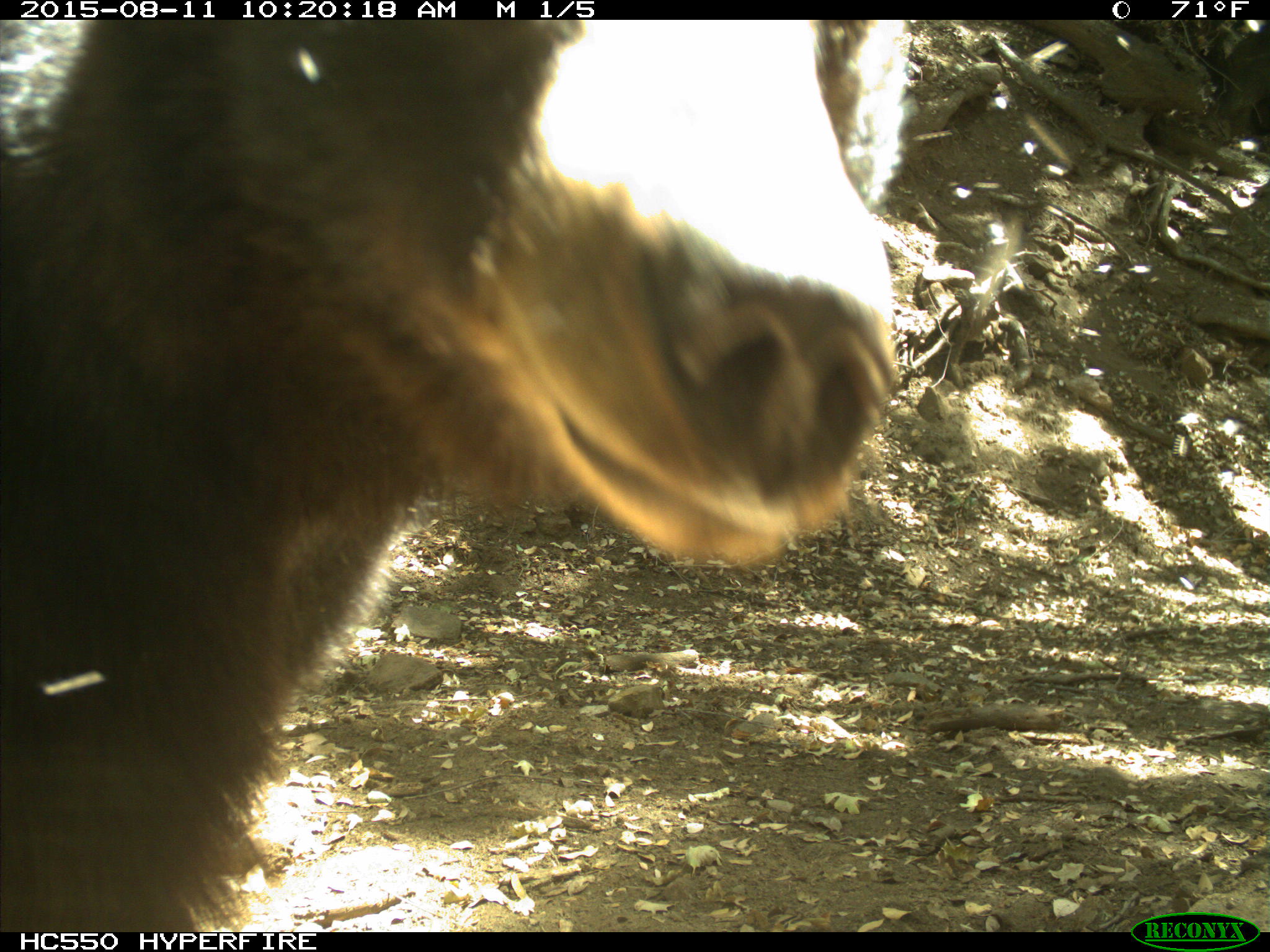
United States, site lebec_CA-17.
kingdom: Animalia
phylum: Chordata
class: Mammalia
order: Carnivora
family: Ursidae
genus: Ursus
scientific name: Ursus americanus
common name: american black bear